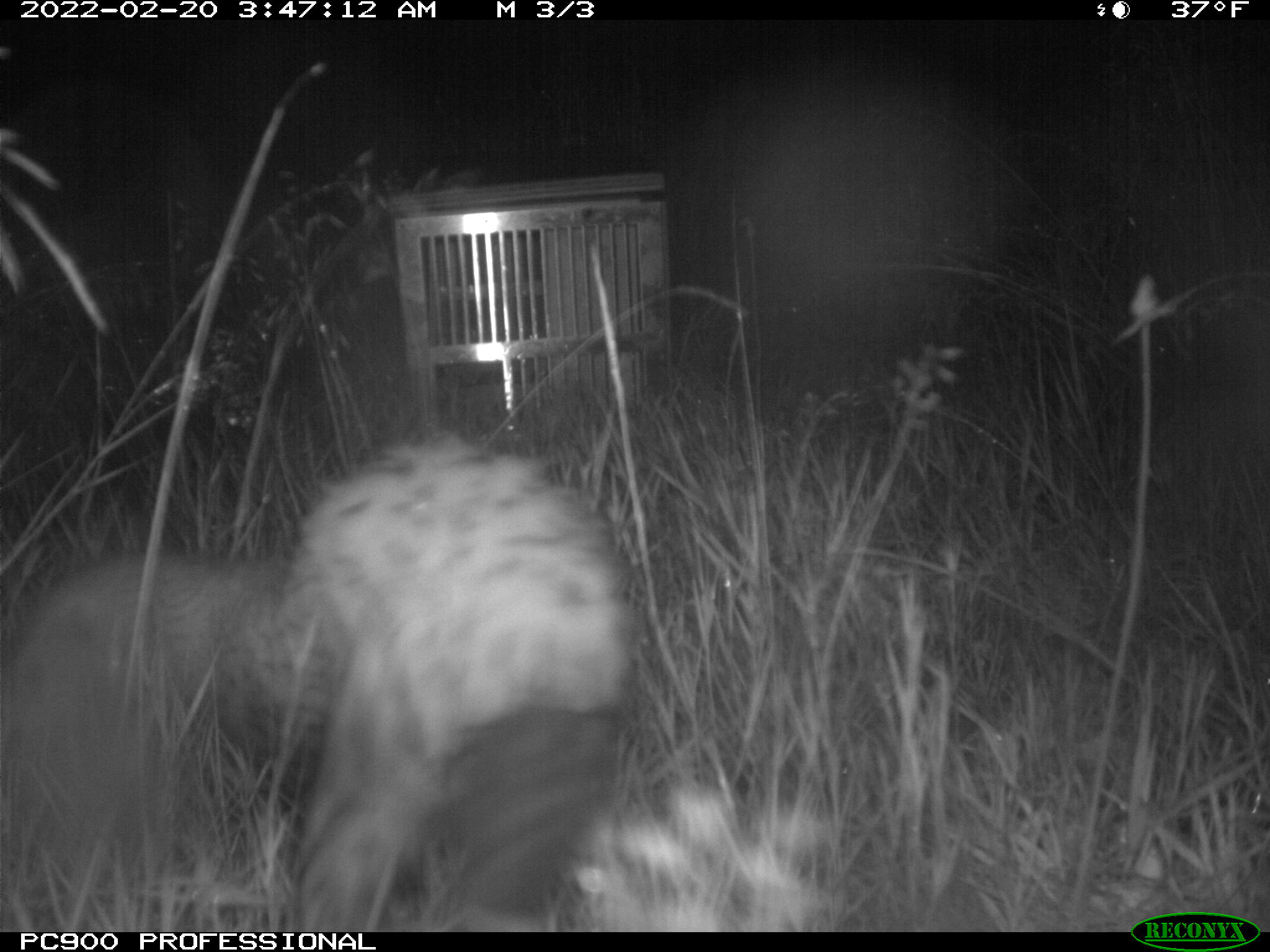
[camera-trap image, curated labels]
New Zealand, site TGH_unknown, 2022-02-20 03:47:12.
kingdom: Animalia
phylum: Chordata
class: Mammalia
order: Carnivora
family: Mustelidae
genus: Mustela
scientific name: Mustela furo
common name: ferret